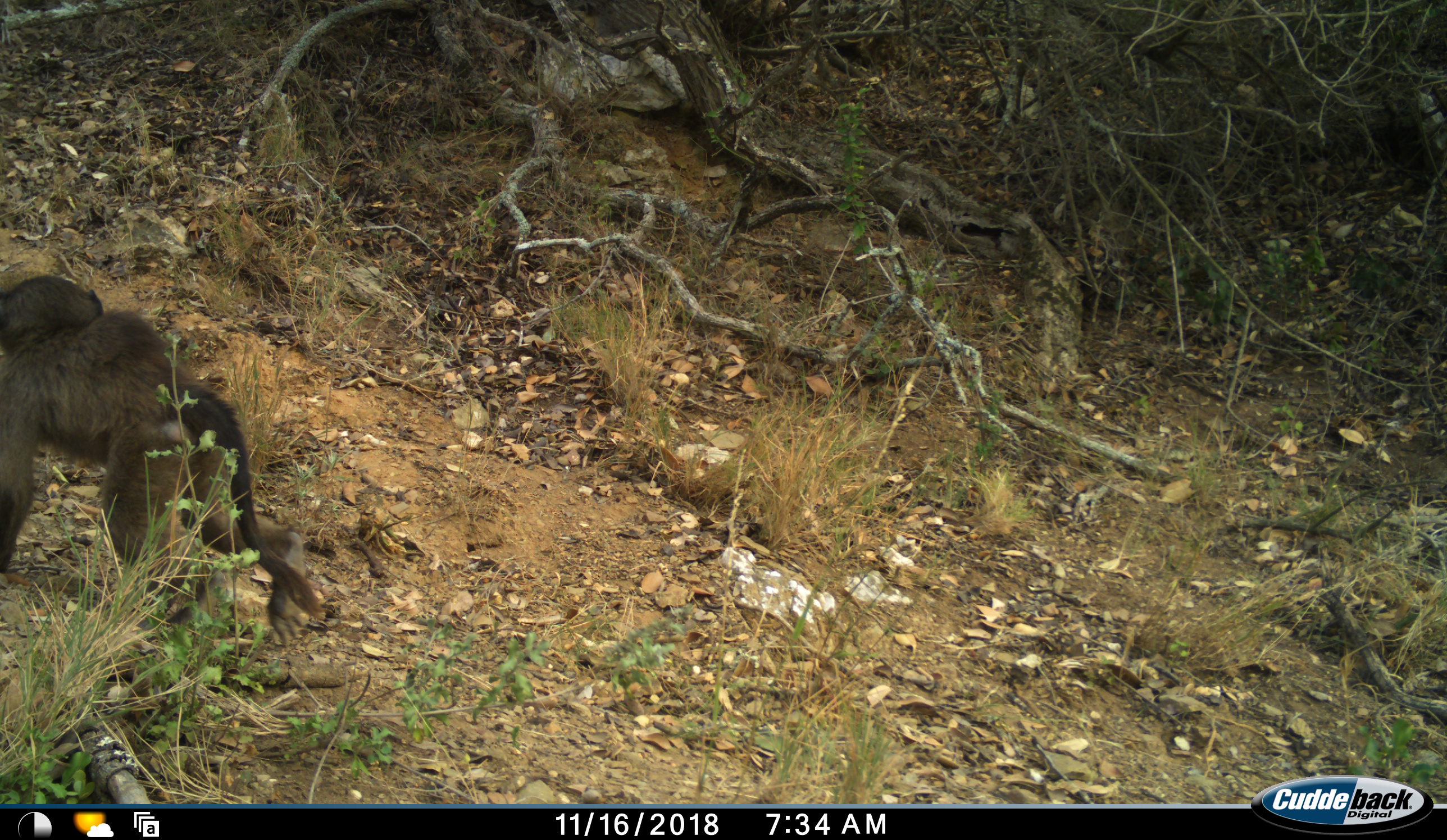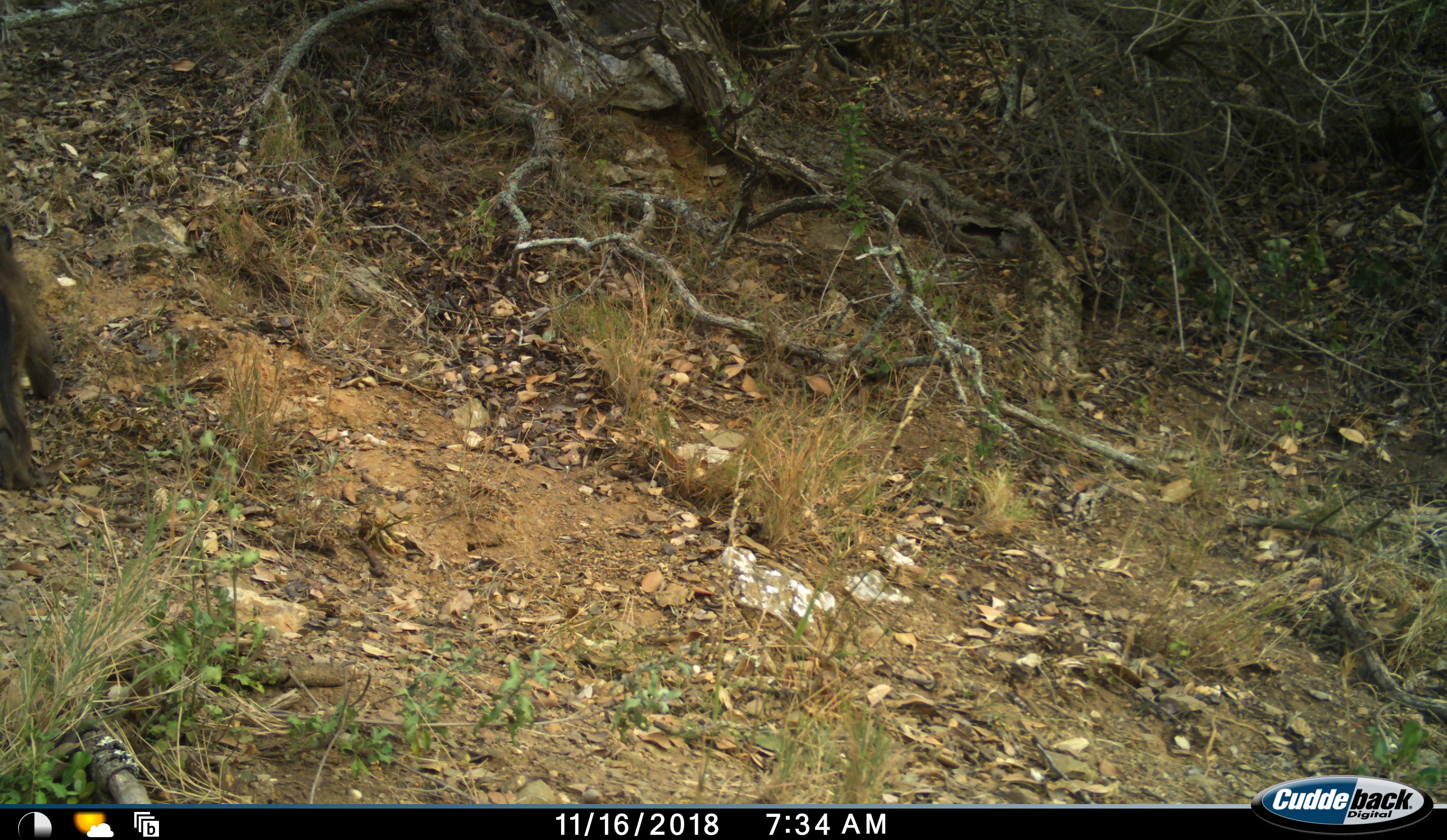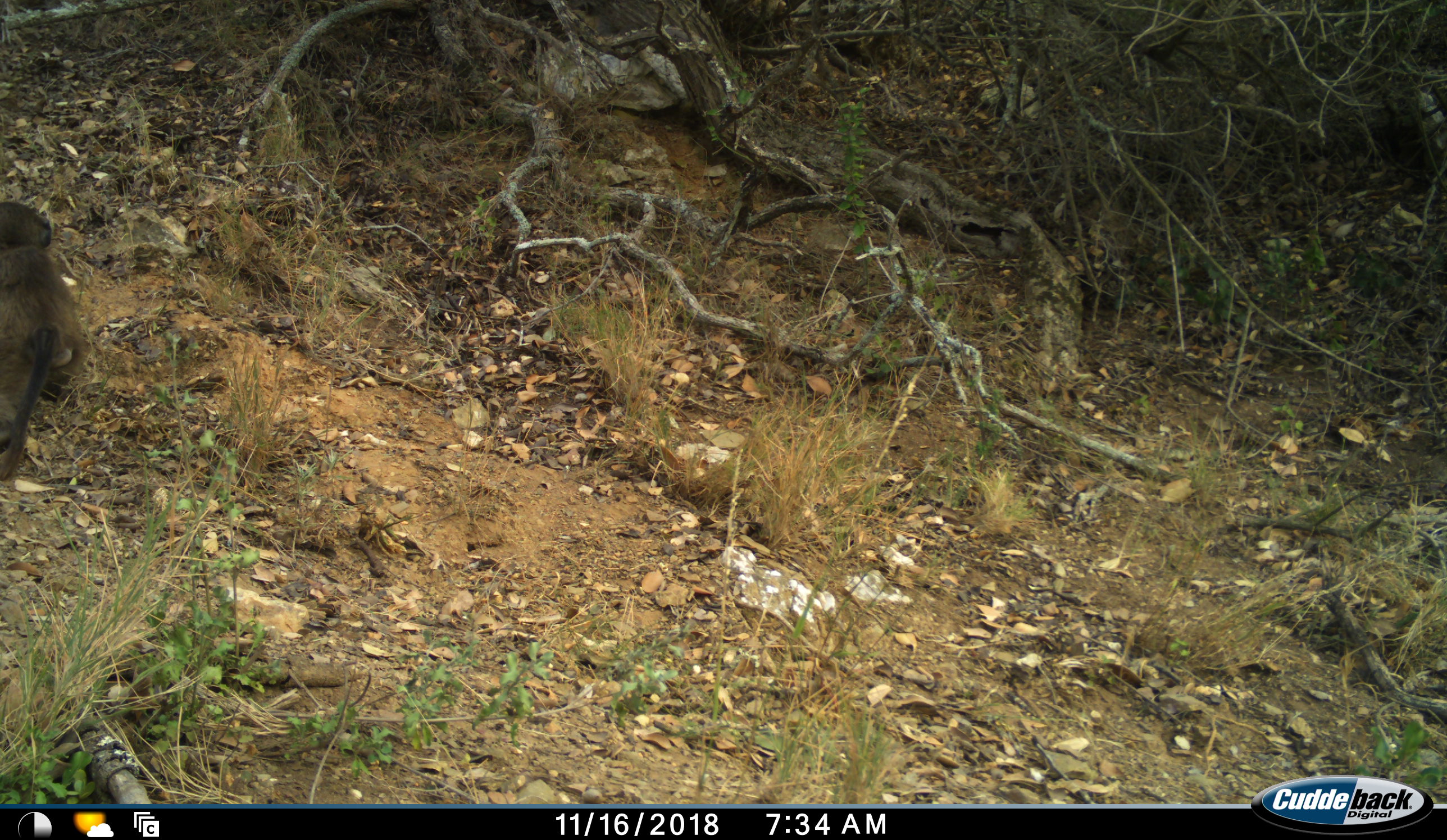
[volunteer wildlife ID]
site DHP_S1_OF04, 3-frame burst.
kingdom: Animalia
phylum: Chordata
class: Mammalia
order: Primates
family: Cercopithecidae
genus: Papio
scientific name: Papio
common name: baboon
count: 1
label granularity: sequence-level